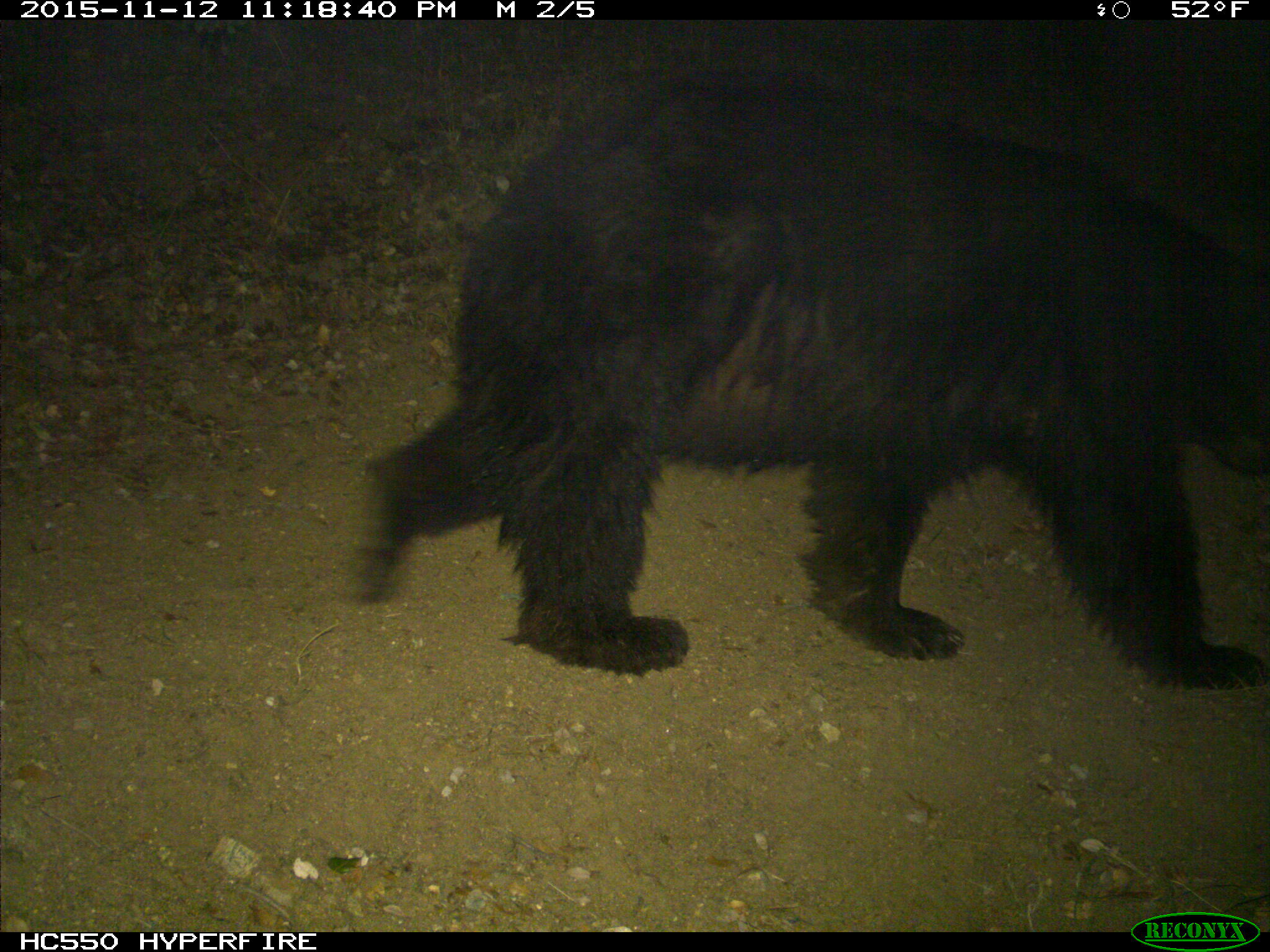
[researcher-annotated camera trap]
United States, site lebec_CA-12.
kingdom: Animalia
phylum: Chordata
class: Mammalia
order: Carnivora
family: Ursidae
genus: Ursus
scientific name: Ursus americanus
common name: american black bear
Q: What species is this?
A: Ursus americanus (american black bear).